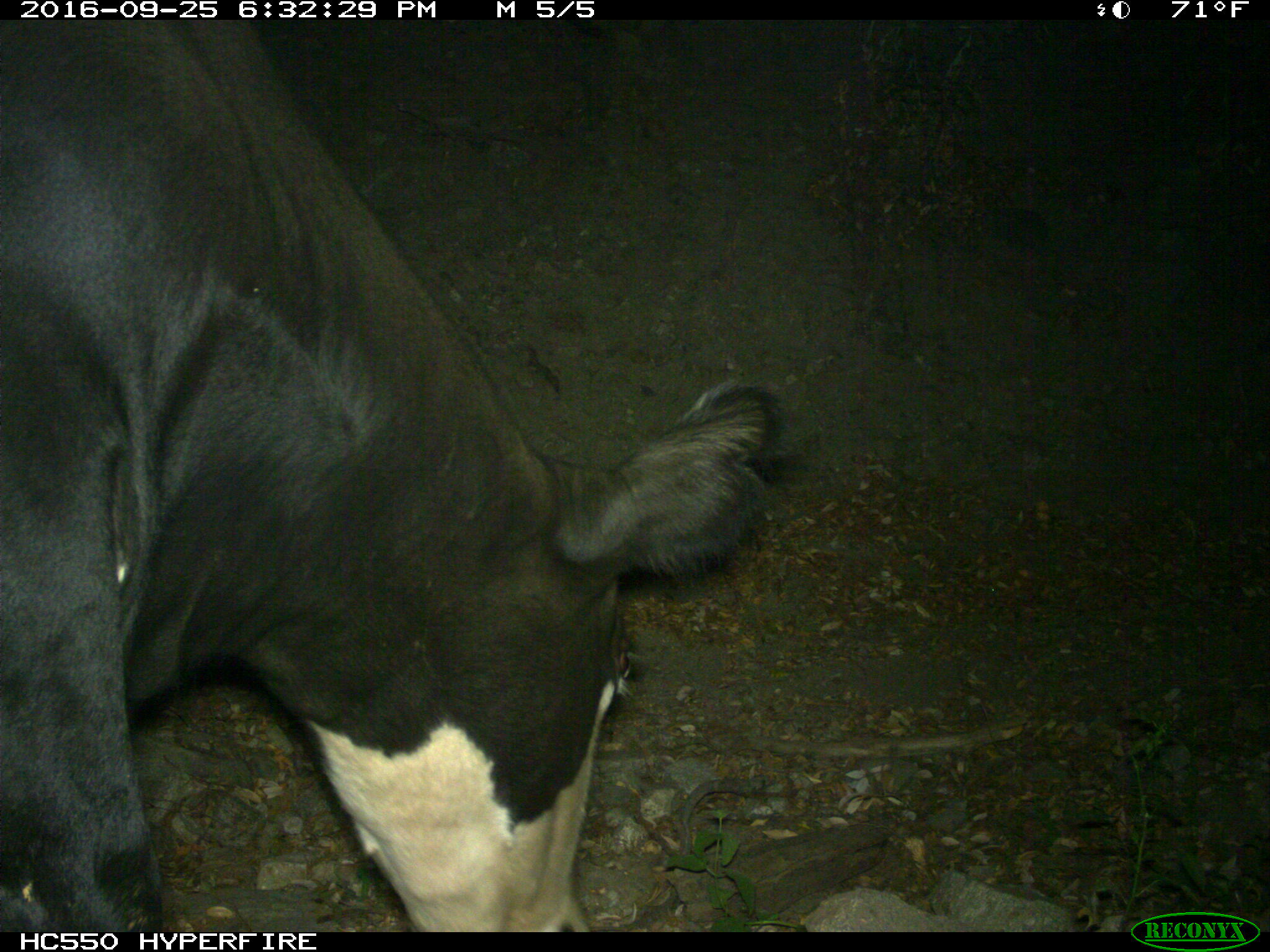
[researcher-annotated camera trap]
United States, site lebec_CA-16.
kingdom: Animalia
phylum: Chordata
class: Mammalia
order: Artiodactyla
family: Bovidae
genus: Bos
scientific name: Bos taurus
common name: domestic cow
Bos taurus (domestic cow).